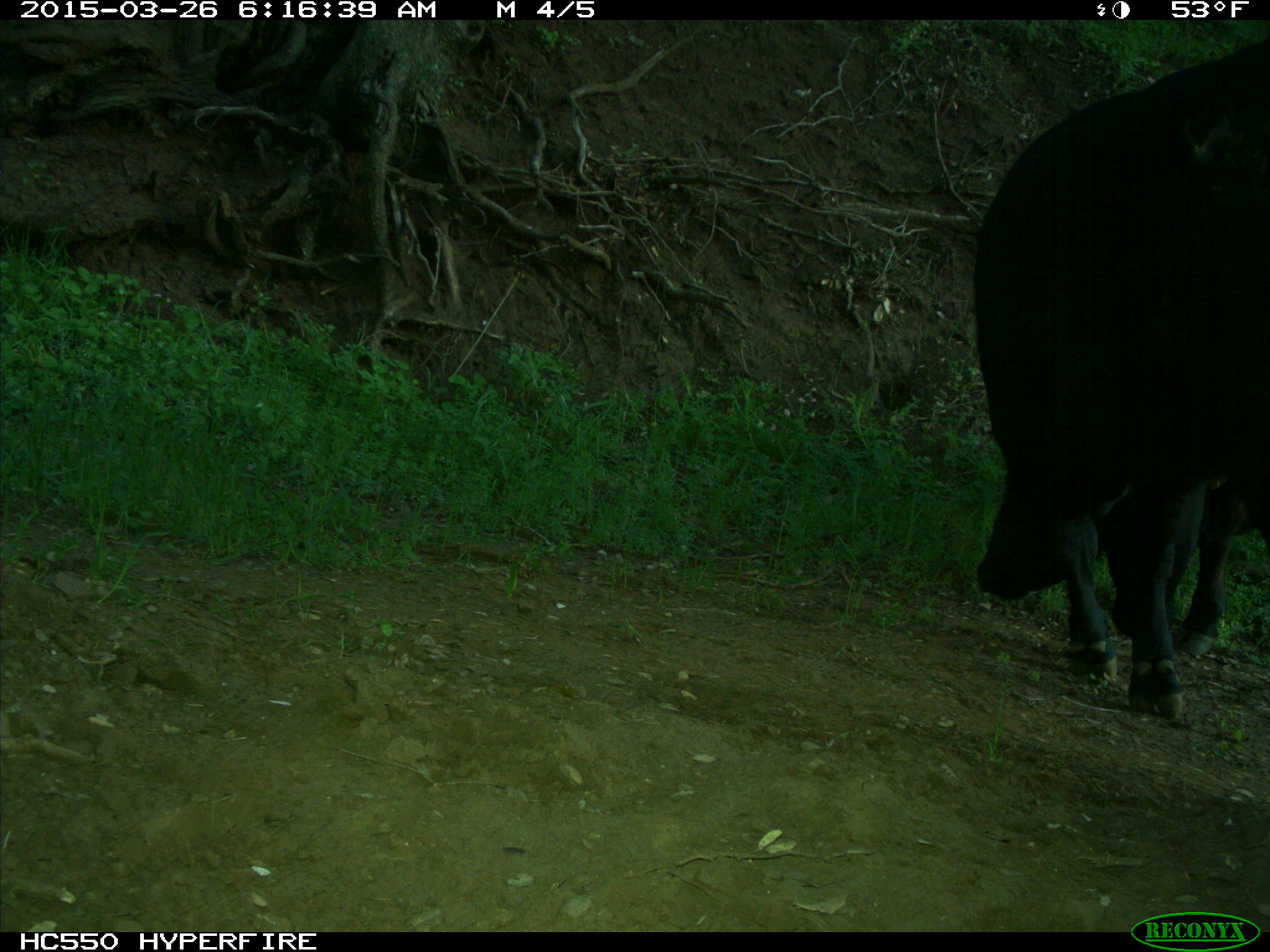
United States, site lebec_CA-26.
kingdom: Animalia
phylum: Chordata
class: Mammalia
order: Artiodactyla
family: Bovidae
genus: Bos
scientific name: Bos taurus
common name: domestic cow